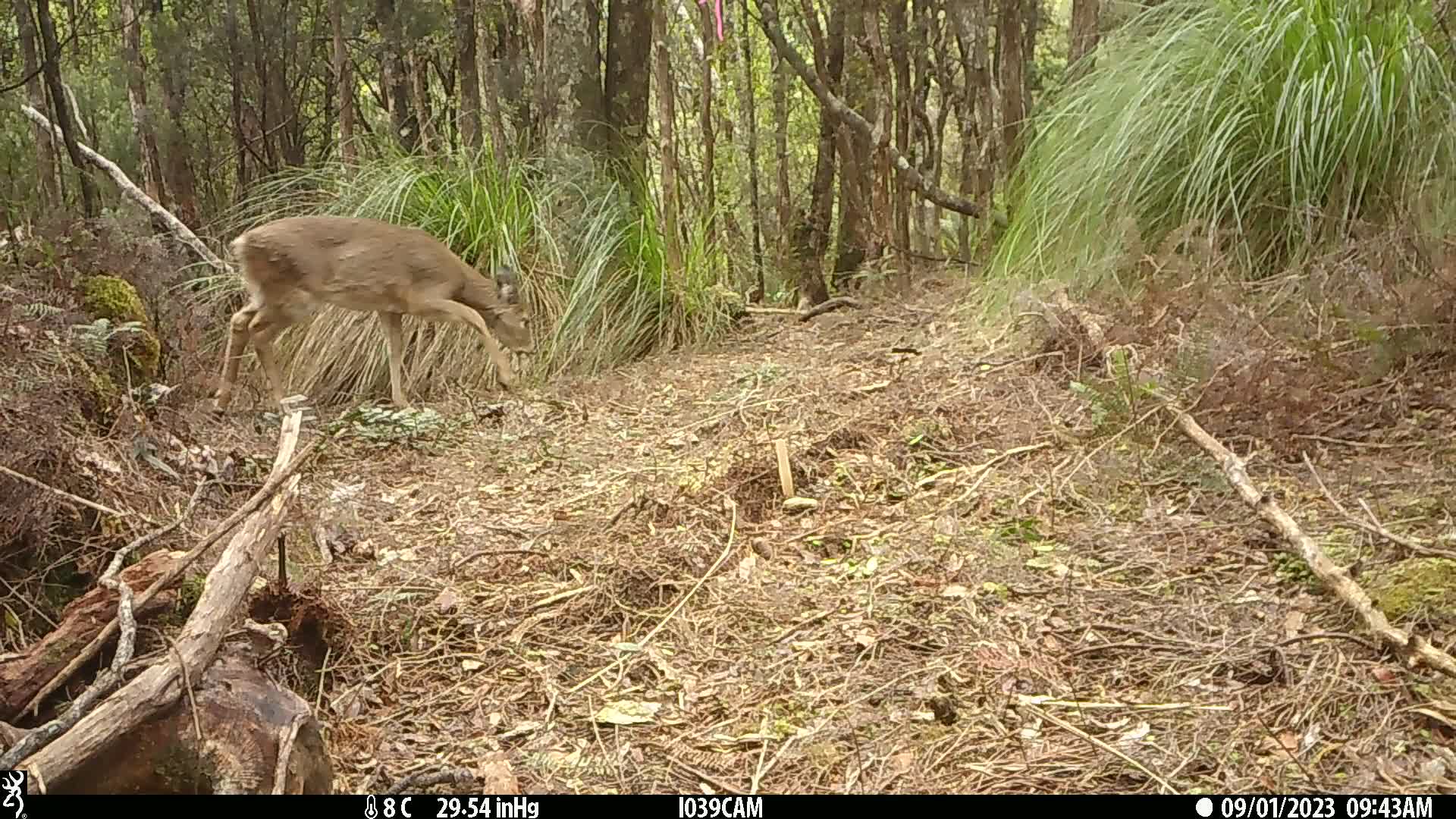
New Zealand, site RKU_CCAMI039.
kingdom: Animalia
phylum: Chordata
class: Mammalia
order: Artiodactyla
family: Cervidae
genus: Odocoileus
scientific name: Odocoileus virginianus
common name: white-tailed deer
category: white tailed deer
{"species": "white tailed deer (white-tailed deer) (Odocoileus virginianus)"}